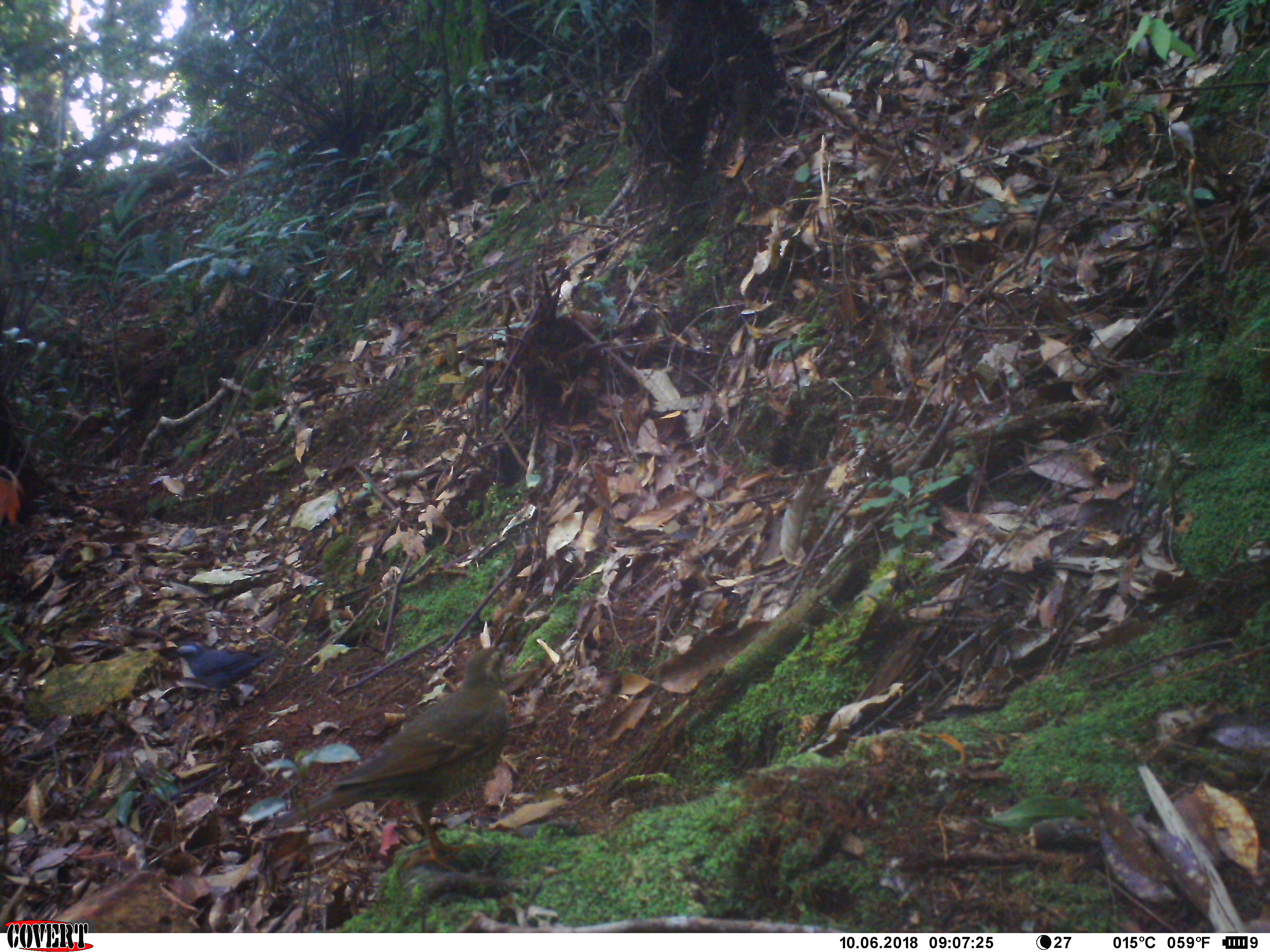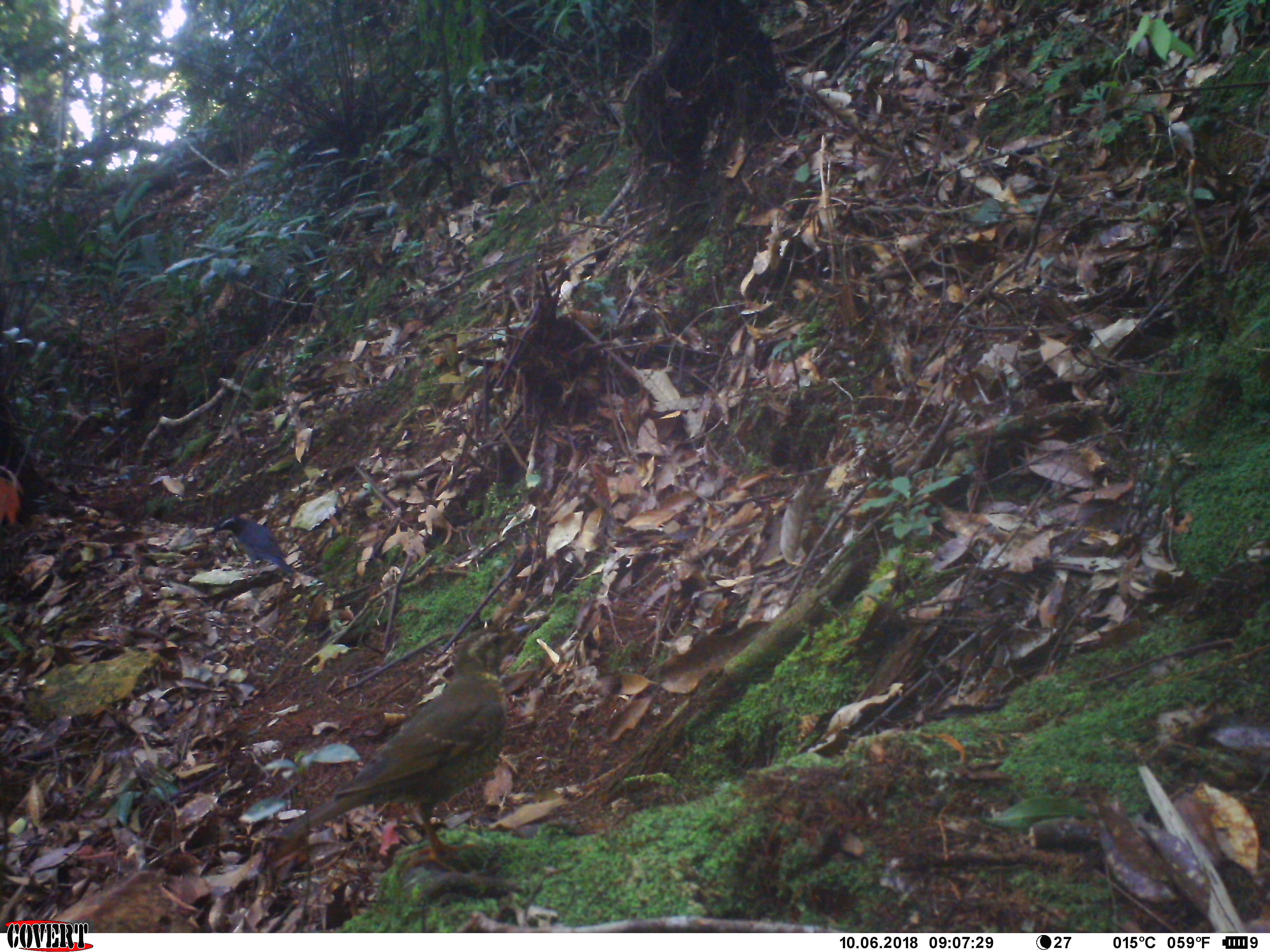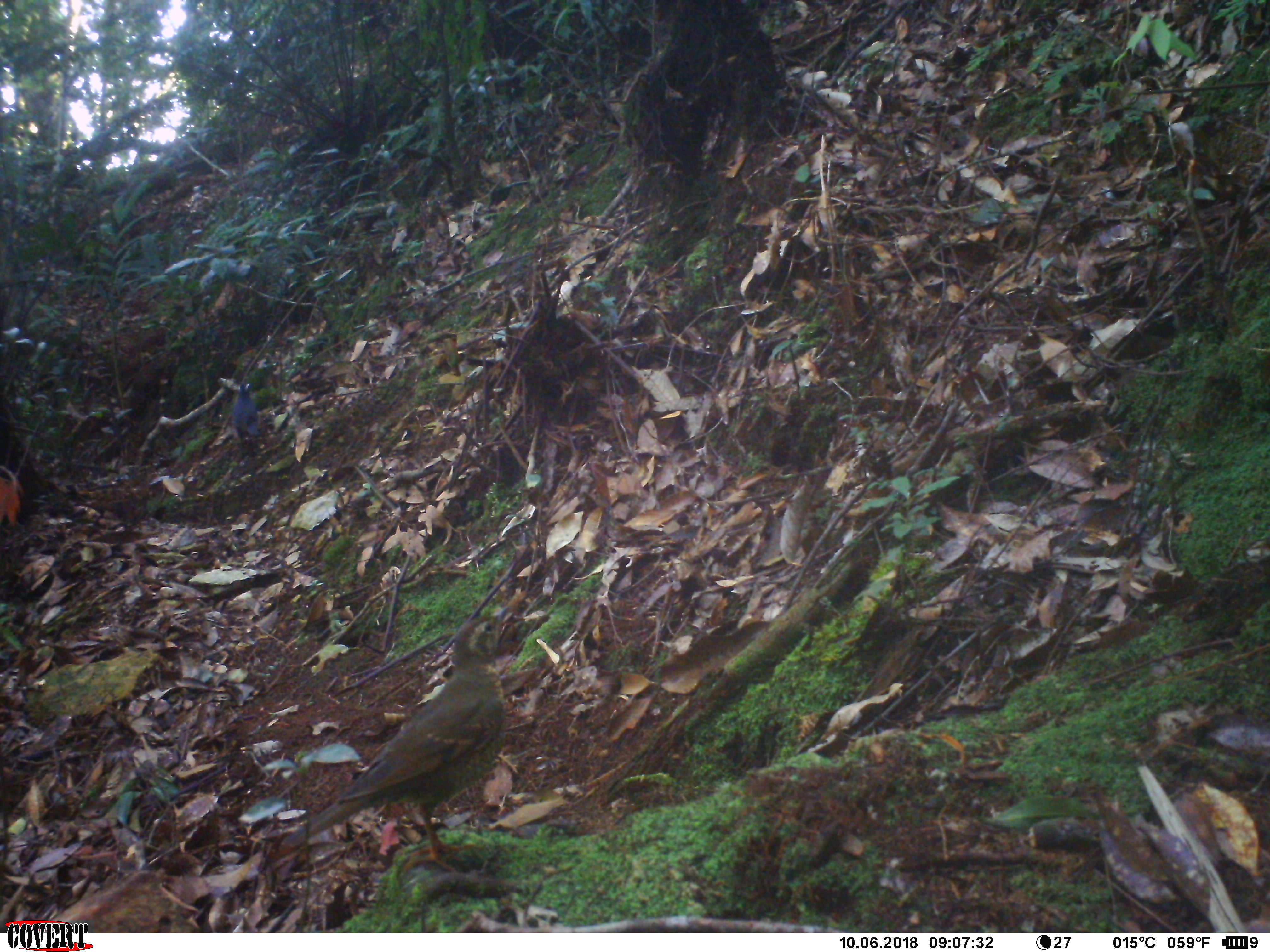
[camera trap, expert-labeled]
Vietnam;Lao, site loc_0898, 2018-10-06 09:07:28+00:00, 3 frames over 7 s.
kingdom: Animalia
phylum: Chordata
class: Aves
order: Passeriformes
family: Turdidae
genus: Geokichla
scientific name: Geokichla sibirica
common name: siberian thrush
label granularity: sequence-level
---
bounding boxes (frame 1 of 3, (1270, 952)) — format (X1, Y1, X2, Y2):
siberian thrush: (278, 640, 510, 874); (173, 644, 283, 706)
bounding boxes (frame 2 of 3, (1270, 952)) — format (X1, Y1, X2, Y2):
siberian thrush: (278, 623, 536, 873); (211, 516, 294, 575)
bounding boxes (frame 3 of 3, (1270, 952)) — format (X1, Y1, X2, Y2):
siberian thrush: (281, 605, 508, 873); (233, 382, 261, 449)